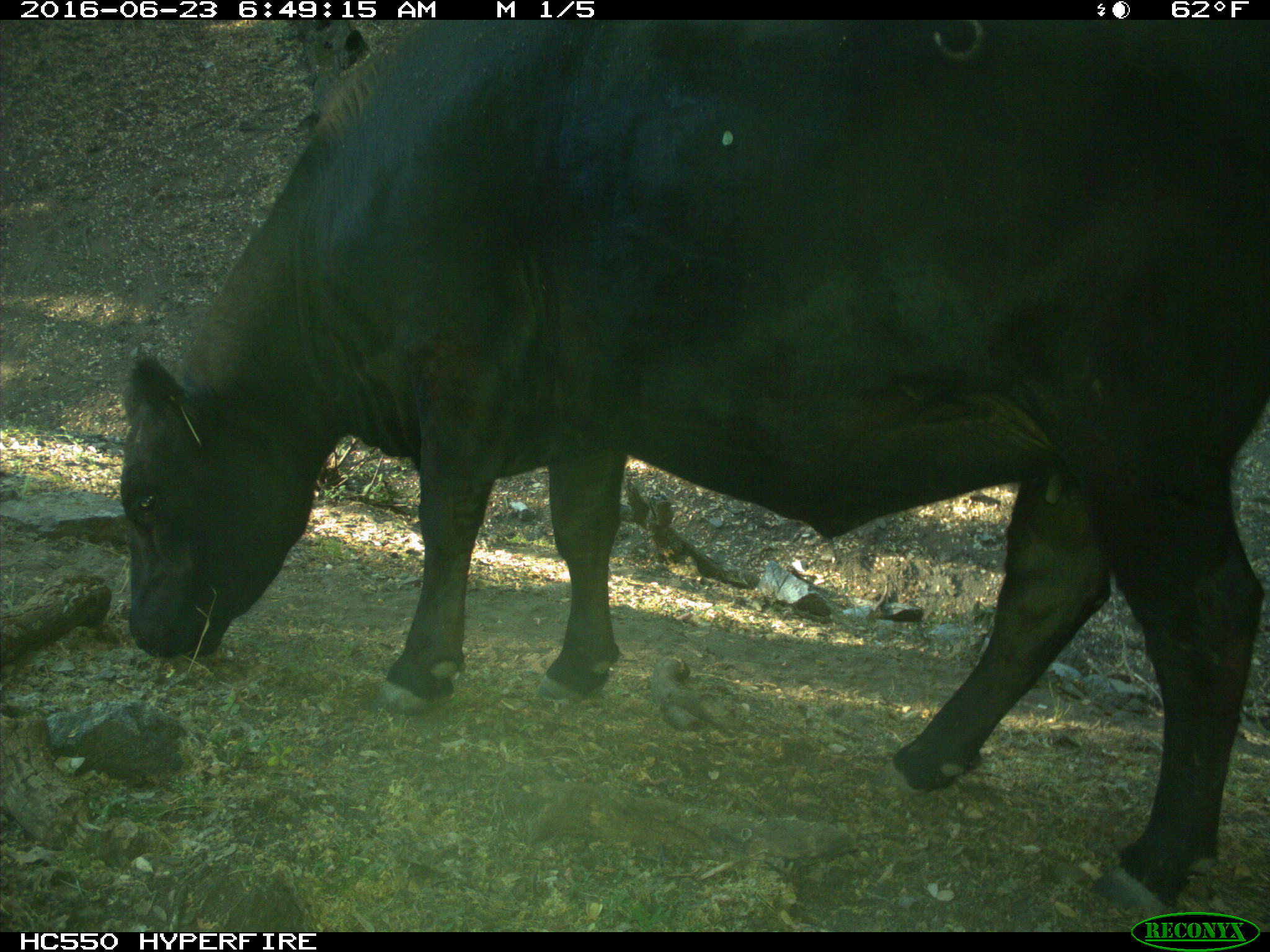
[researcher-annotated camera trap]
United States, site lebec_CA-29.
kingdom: Animalia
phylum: Chordata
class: Mammalia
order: Artiodactyla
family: Bovidae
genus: Bos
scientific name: Bos taurus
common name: domestic cow